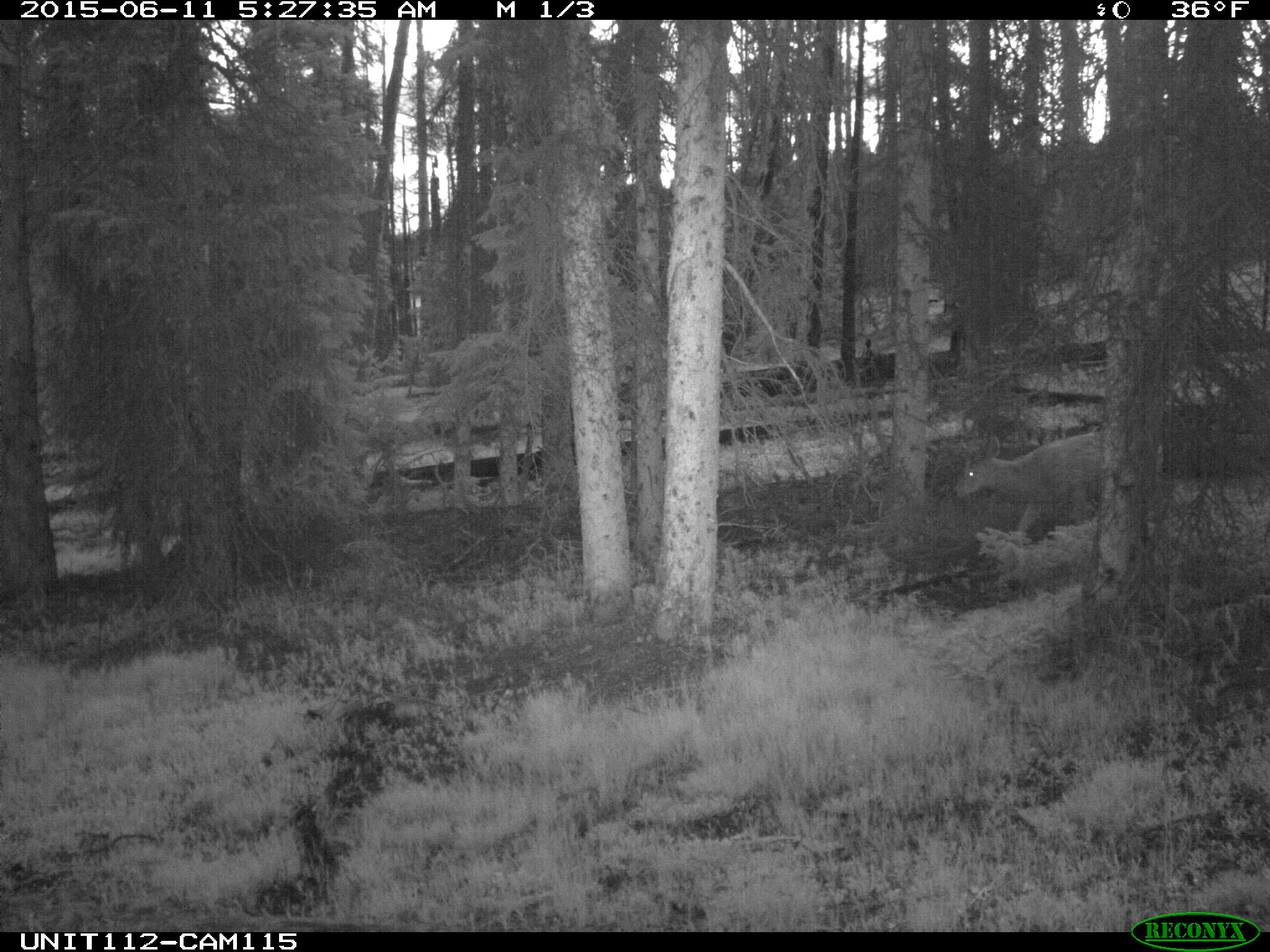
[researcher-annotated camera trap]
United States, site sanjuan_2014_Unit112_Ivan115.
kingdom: Animalia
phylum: Chordata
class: Mammalia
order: Artiodactyla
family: Cervidae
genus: Odocoileus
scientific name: Odocoileus hemionus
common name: mule deer